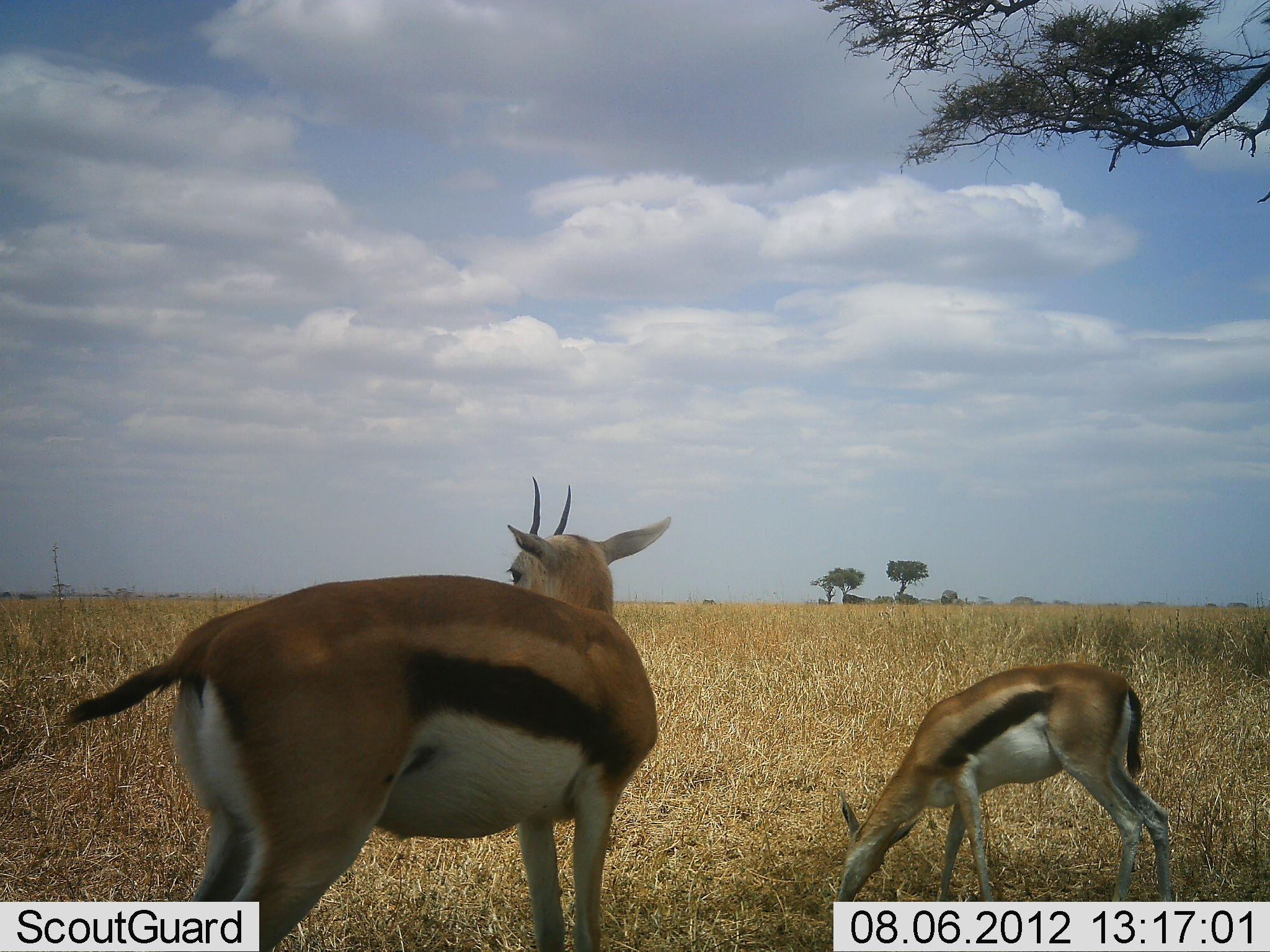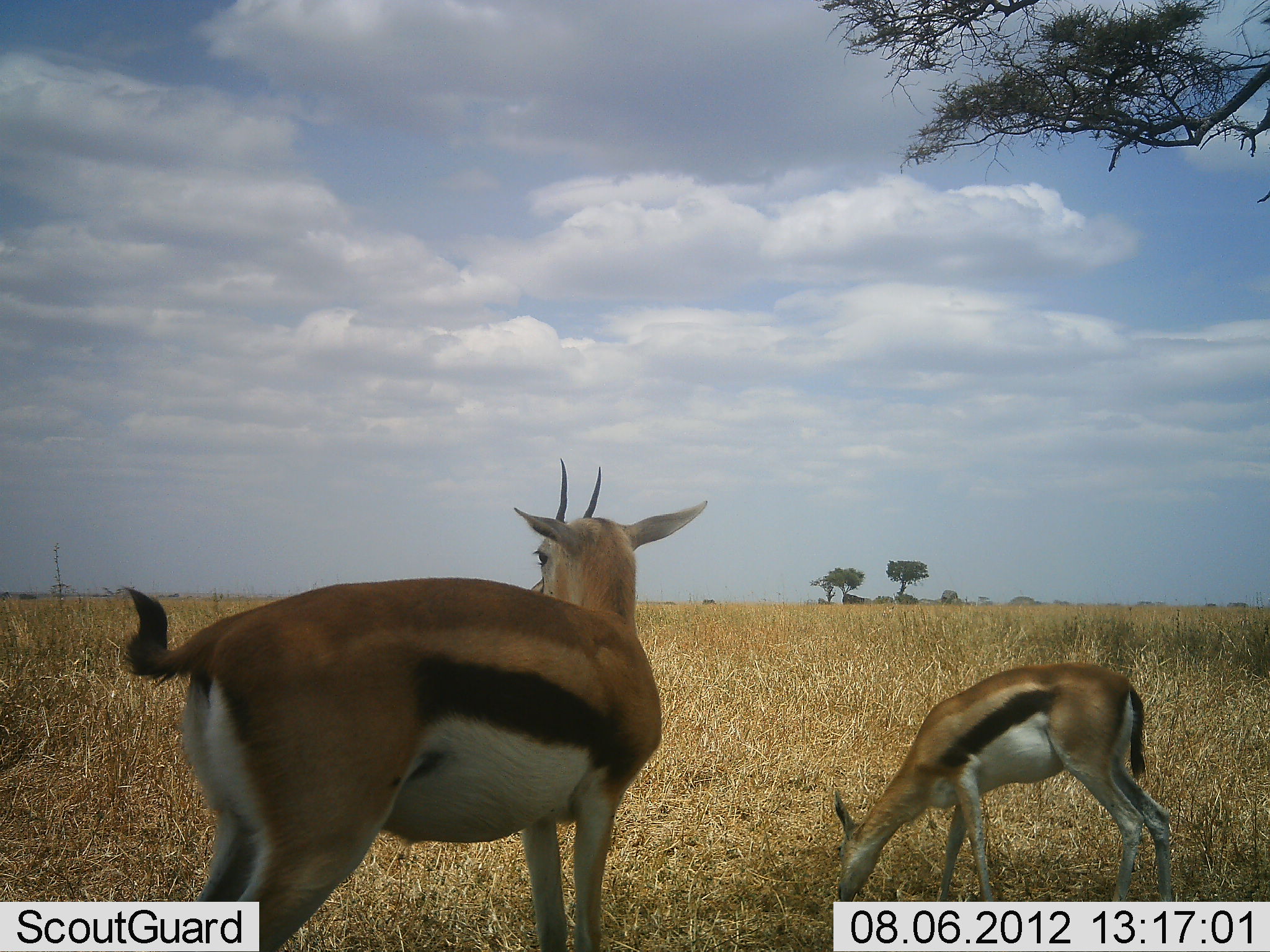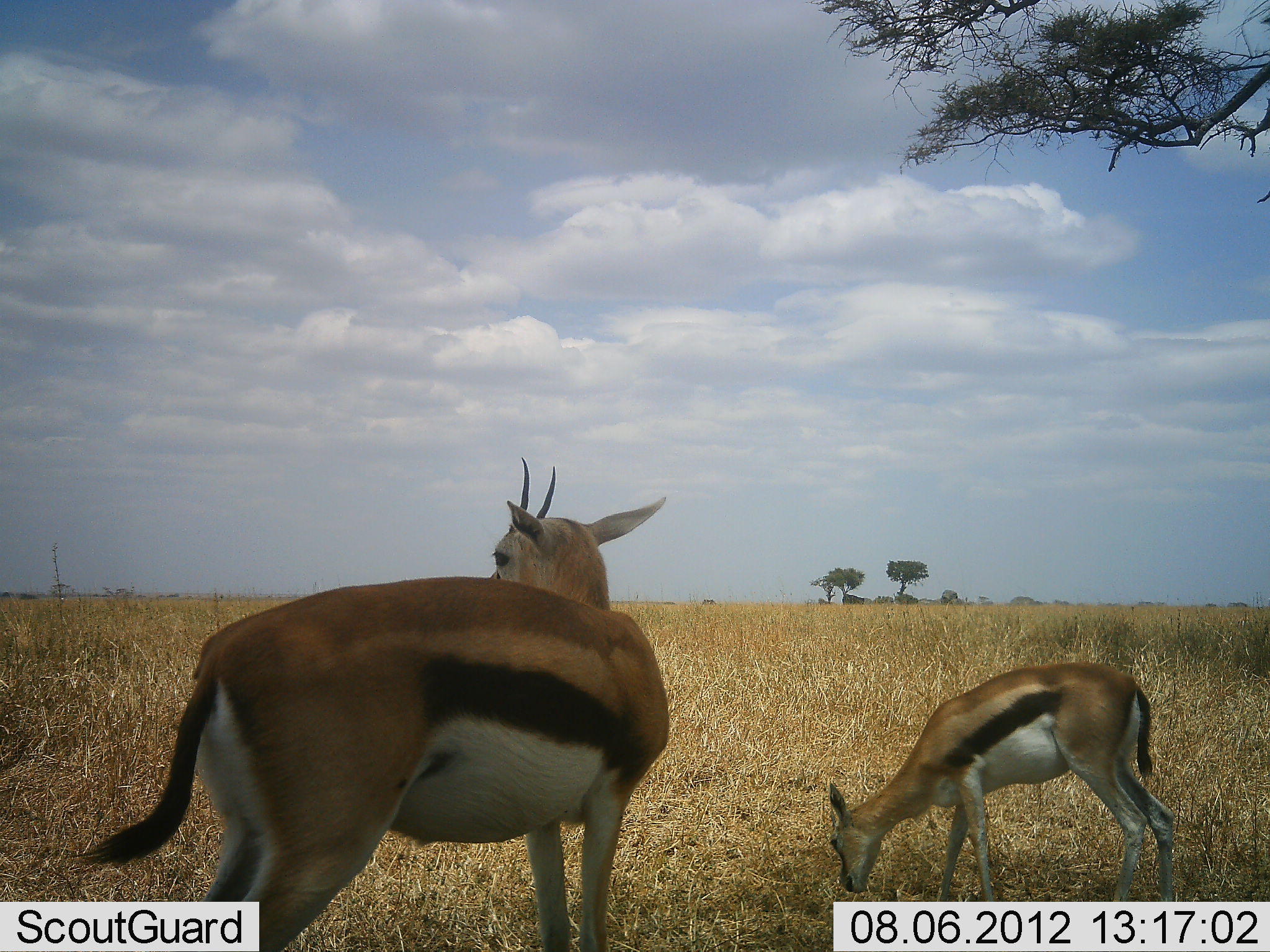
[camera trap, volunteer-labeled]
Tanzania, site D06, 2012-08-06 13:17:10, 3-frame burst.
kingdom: Animalia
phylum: Chordata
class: Mammalia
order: Artiodactyla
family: Bovidae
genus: Eudorcas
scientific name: Eudorcas thomsonii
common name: thomson's gazelle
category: gazellethomsons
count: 2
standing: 60%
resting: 0%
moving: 0%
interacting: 0%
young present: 20%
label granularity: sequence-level